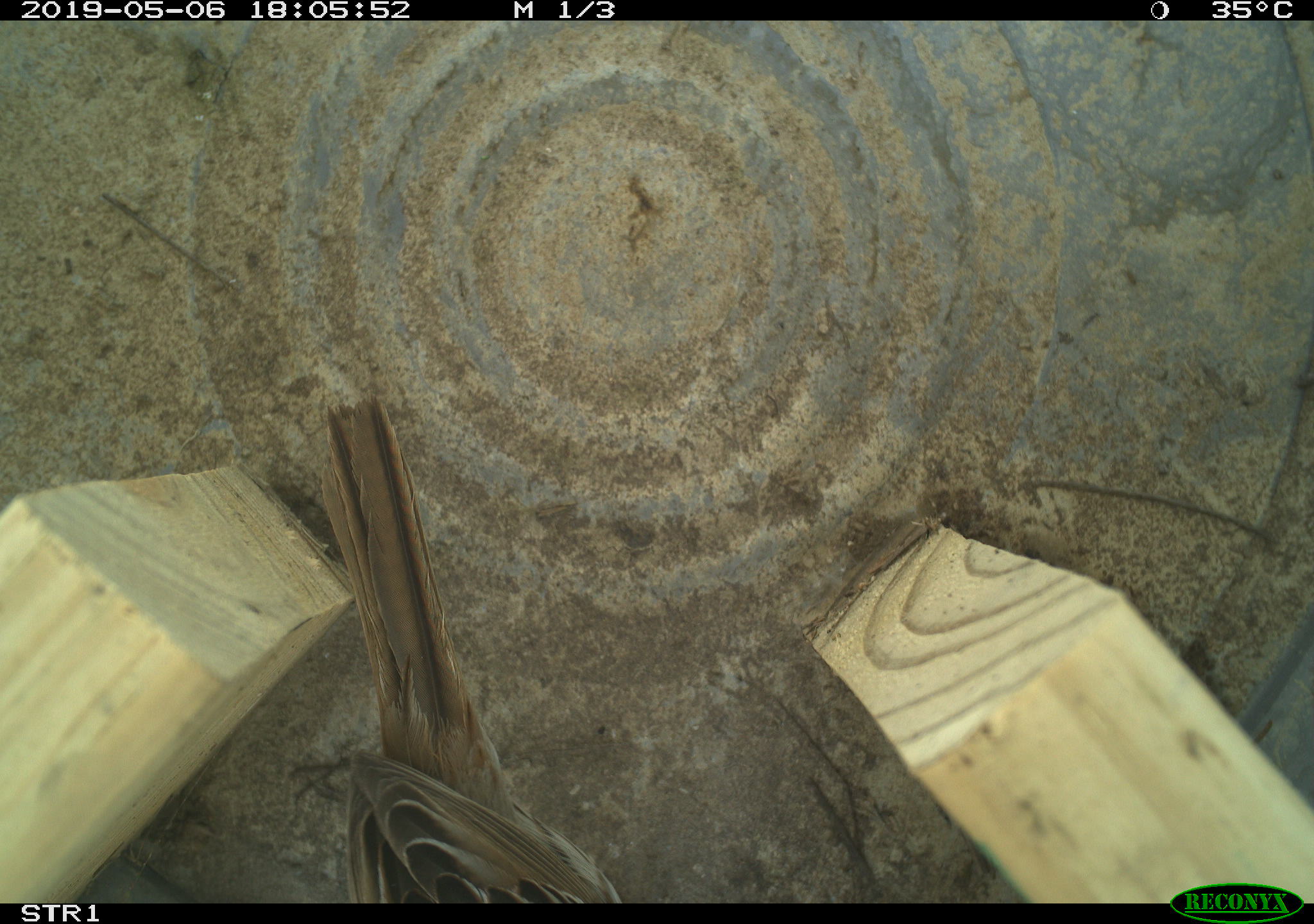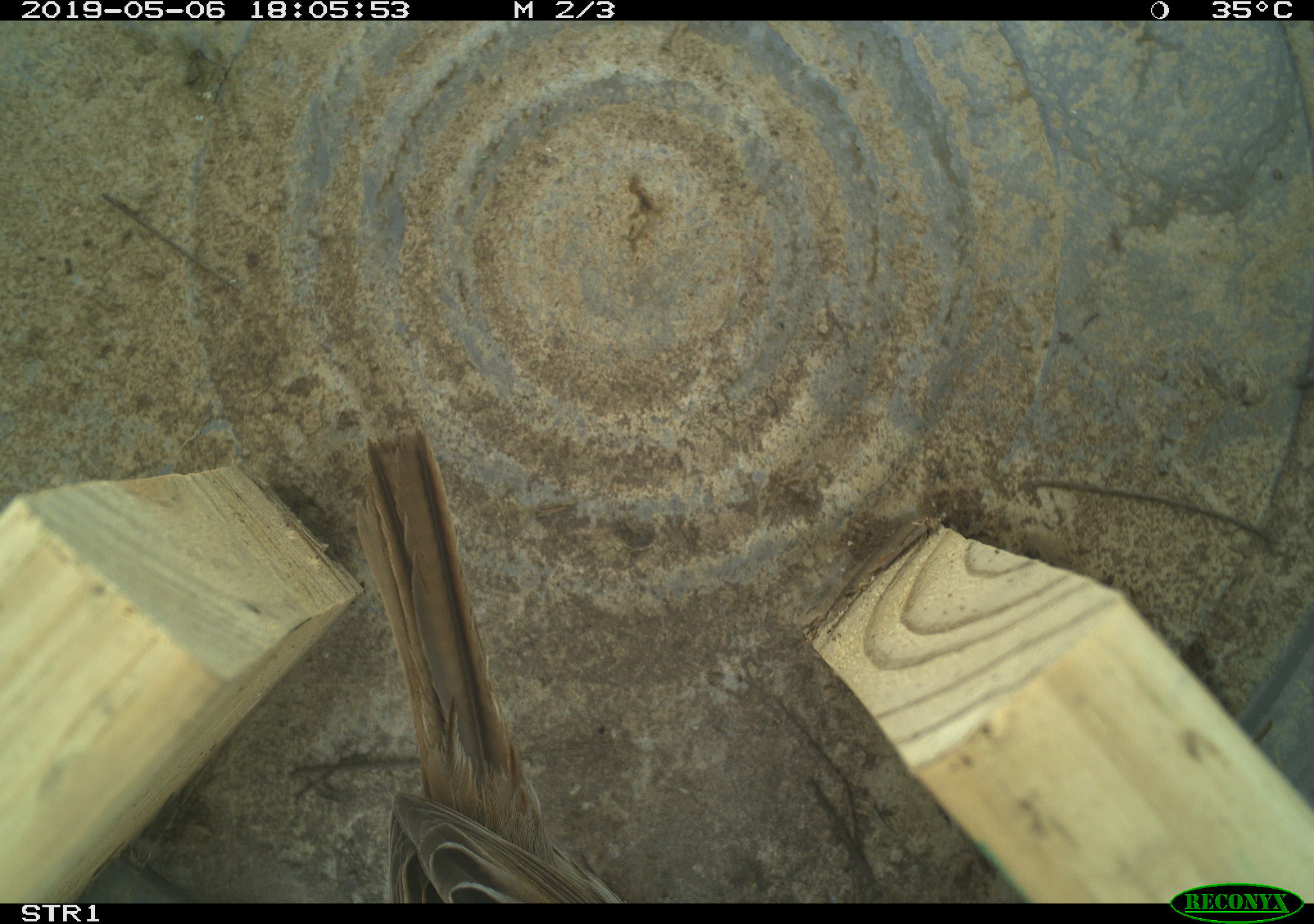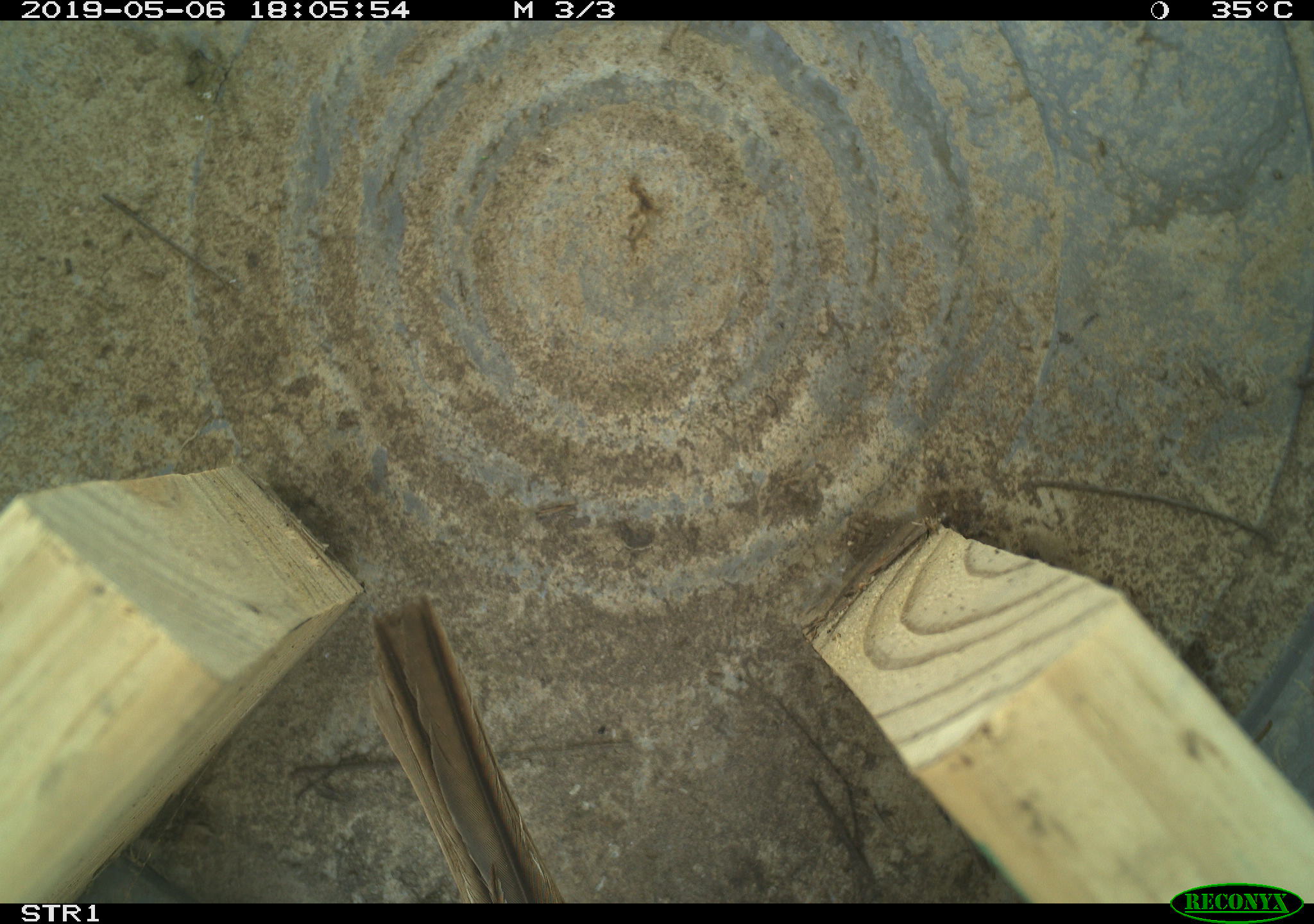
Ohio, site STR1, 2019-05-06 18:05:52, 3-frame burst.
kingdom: Animalia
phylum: Chordata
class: Aves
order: Passeriformes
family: Passerellidae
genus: Melospiza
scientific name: Melospiza melodia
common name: song sparrow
Song sparrow (Melospiza melodia).